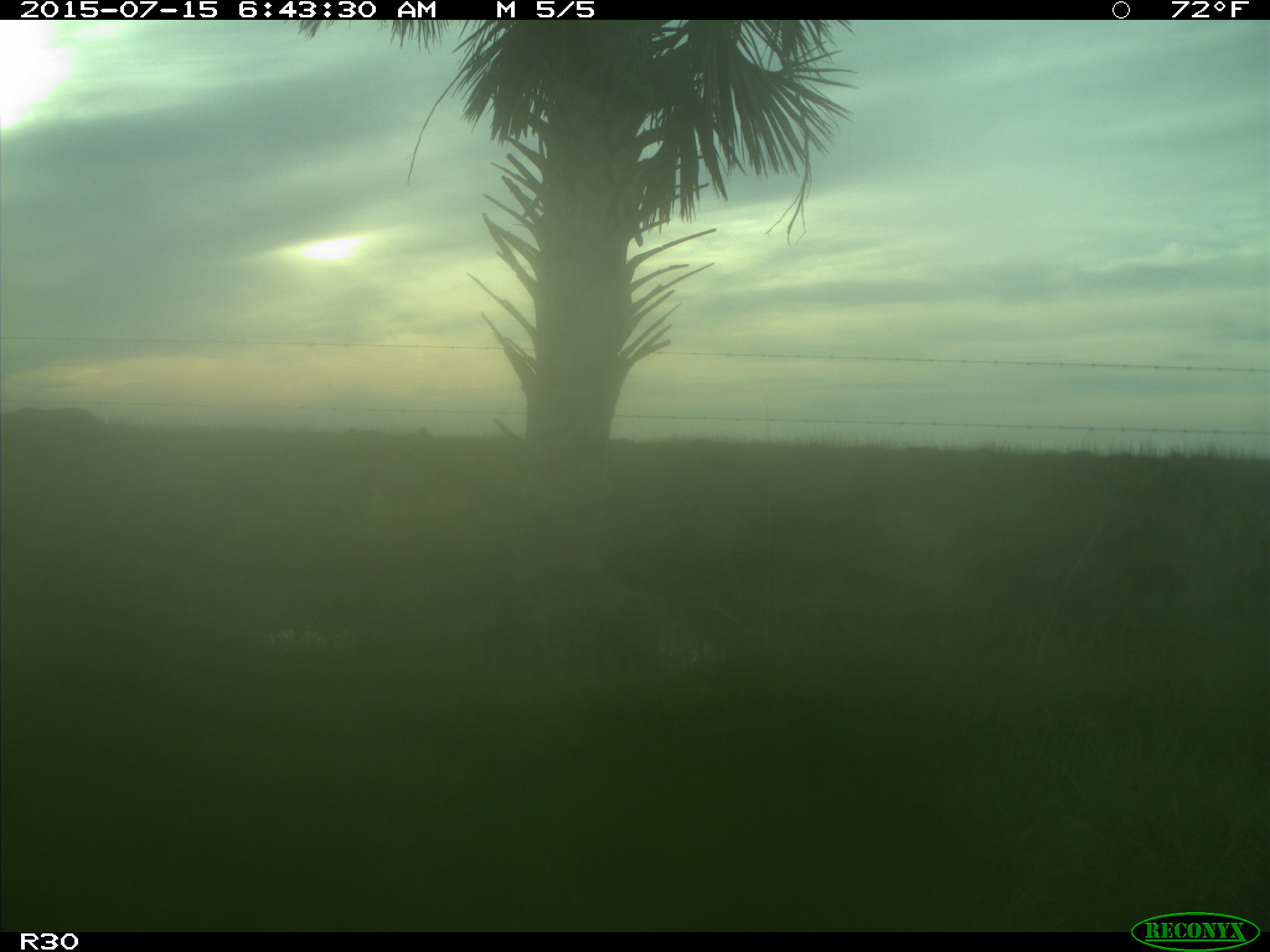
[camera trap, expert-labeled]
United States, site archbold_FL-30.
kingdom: Animalia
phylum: Chordata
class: Mammalia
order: Artiodactyla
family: Bovidae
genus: Bos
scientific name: Bos taurus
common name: domestic cow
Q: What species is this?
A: Bos taurus (domestic cow).